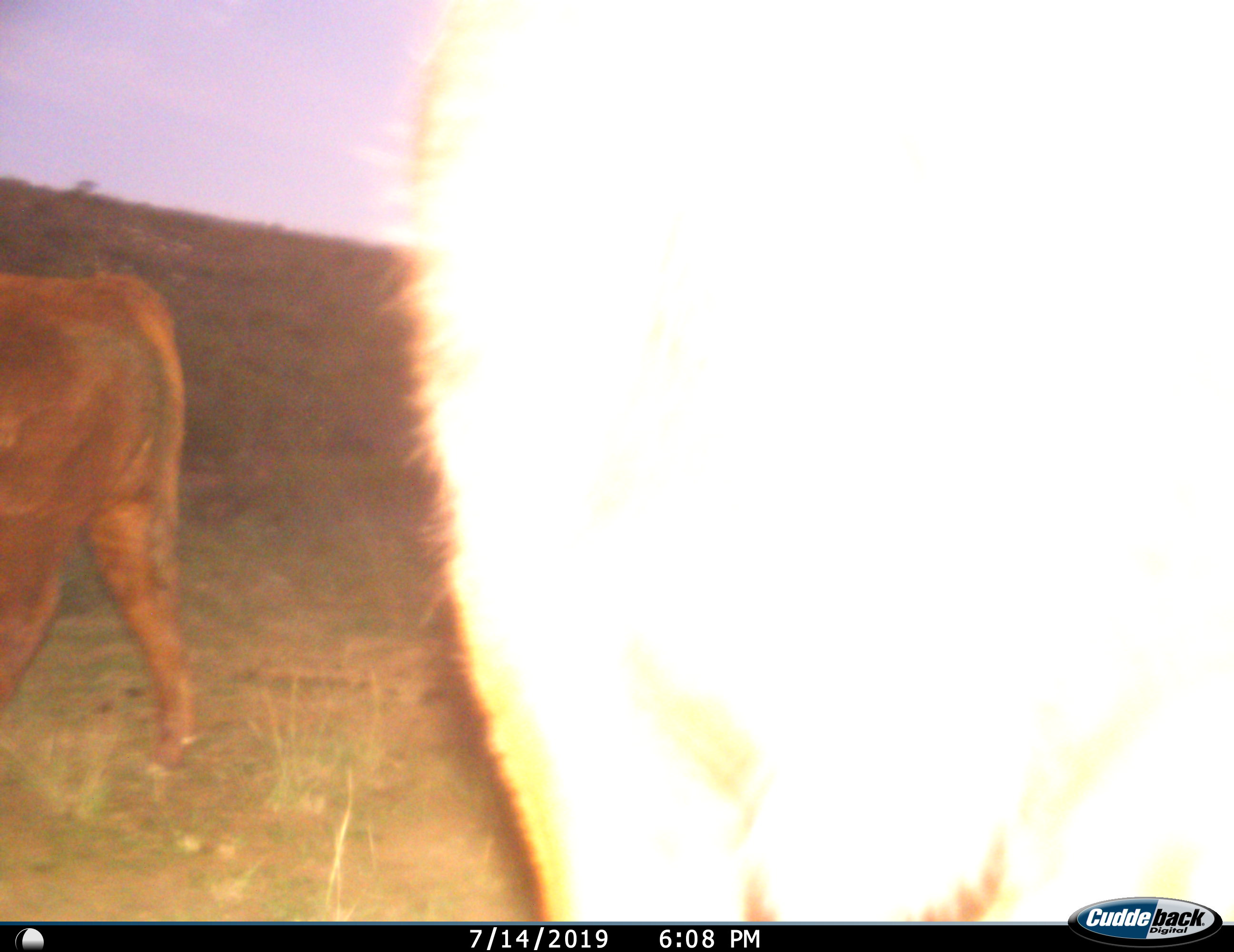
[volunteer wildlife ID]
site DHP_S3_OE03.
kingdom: Animalia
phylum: Chordata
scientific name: Vertebrata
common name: domestic animal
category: domesticanimal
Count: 2.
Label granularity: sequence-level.